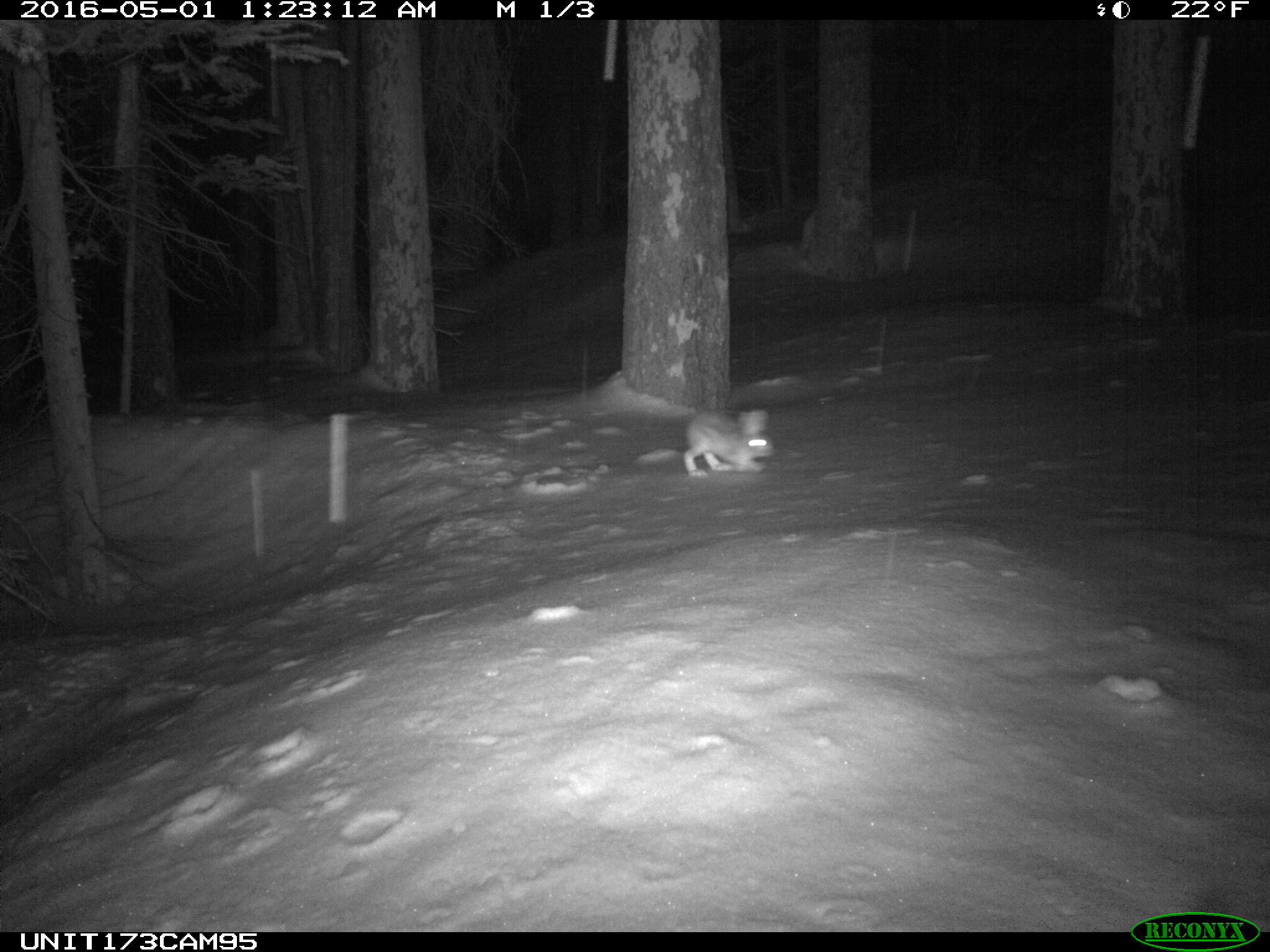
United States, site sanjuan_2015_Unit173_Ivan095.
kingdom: Animalia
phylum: Chordata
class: Mammalia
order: Lagomorpha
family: Leporidae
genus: Lepus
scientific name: Lepus americanus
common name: snowshoe hare